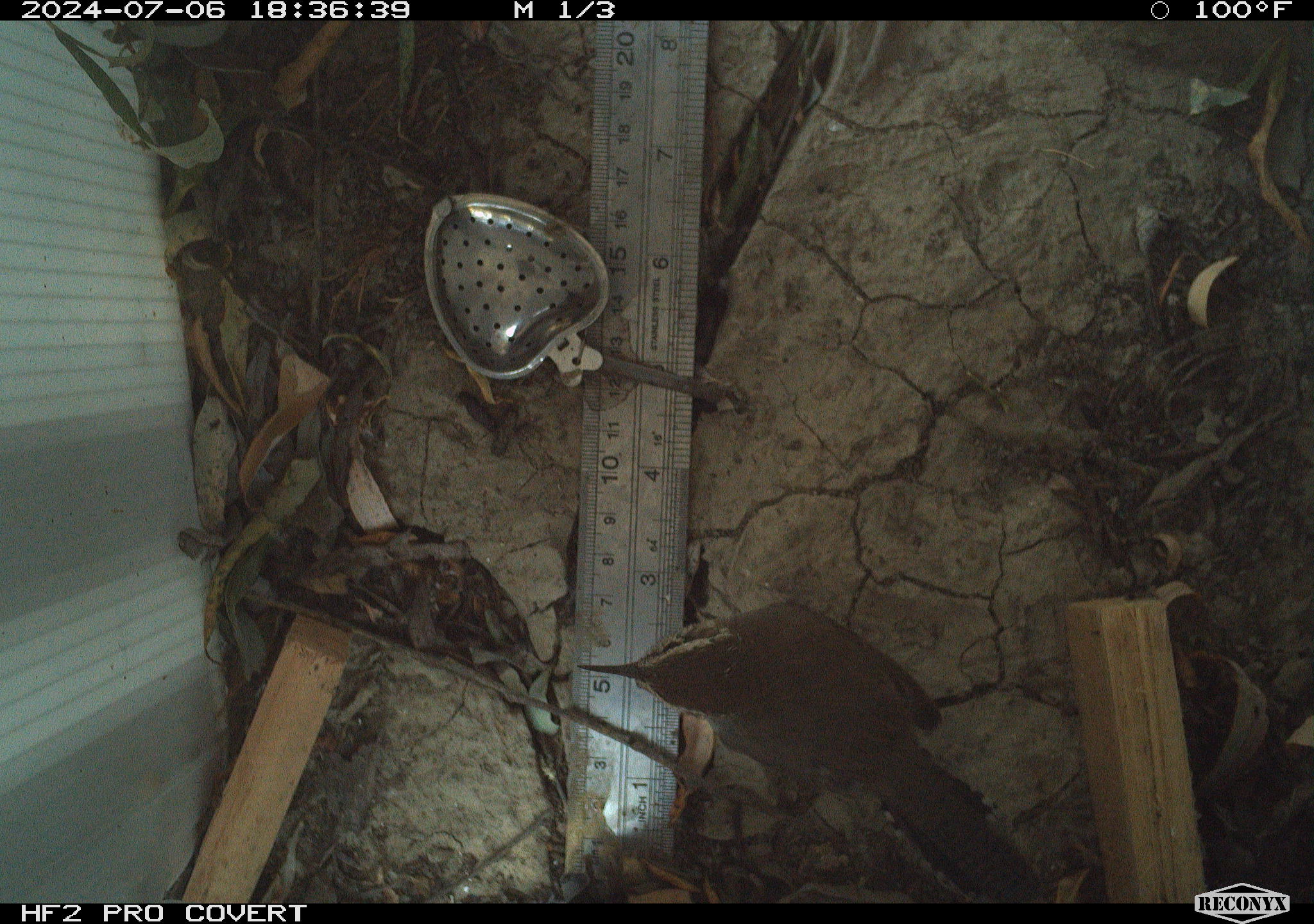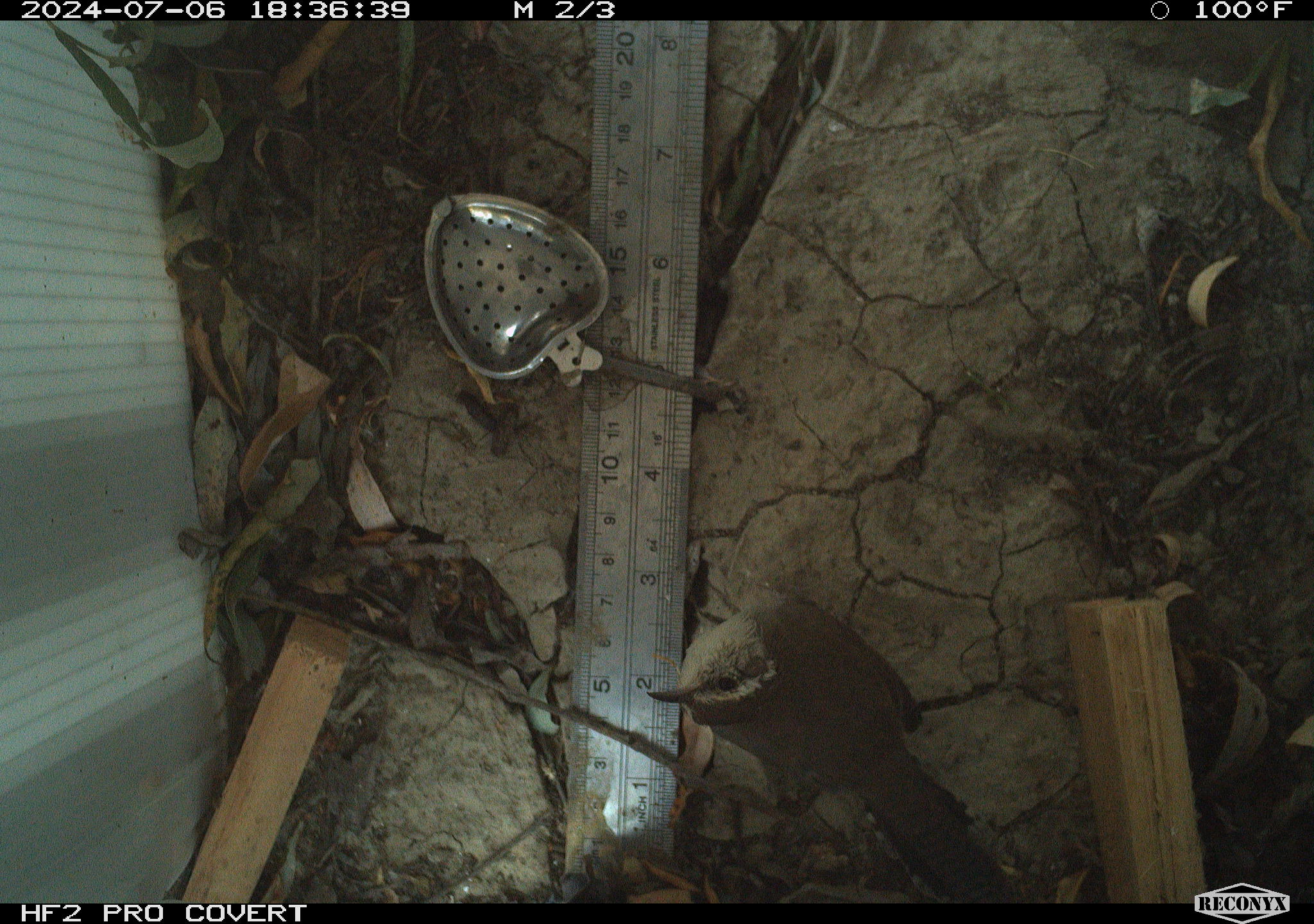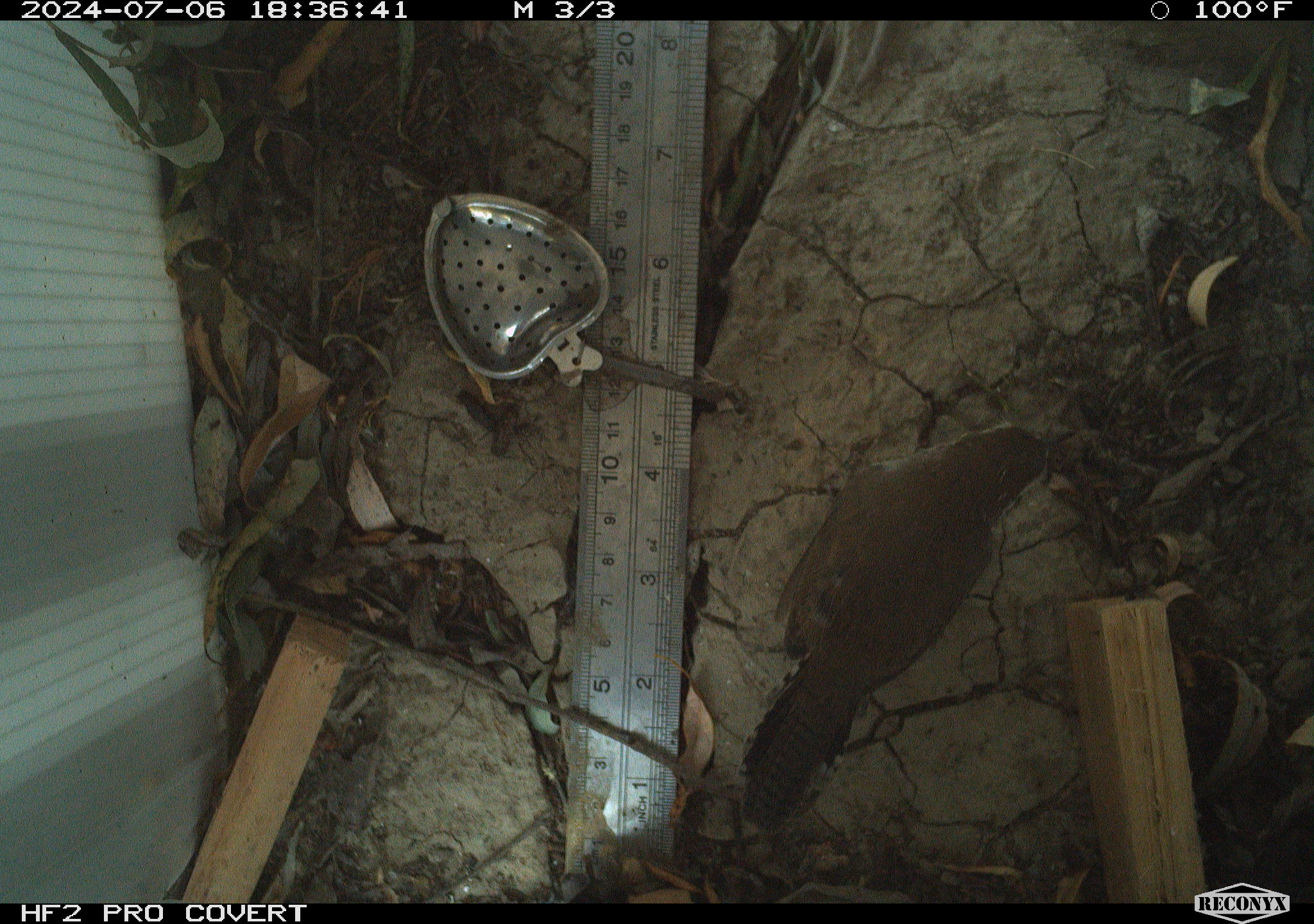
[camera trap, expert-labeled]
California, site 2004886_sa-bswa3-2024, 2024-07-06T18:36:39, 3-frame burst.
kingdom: Animalia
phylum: Chordata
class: Aves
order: Passeriformes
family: Troglodytidae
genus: Thryomanes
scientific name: Thryomanes bewickii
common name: bewick's wren